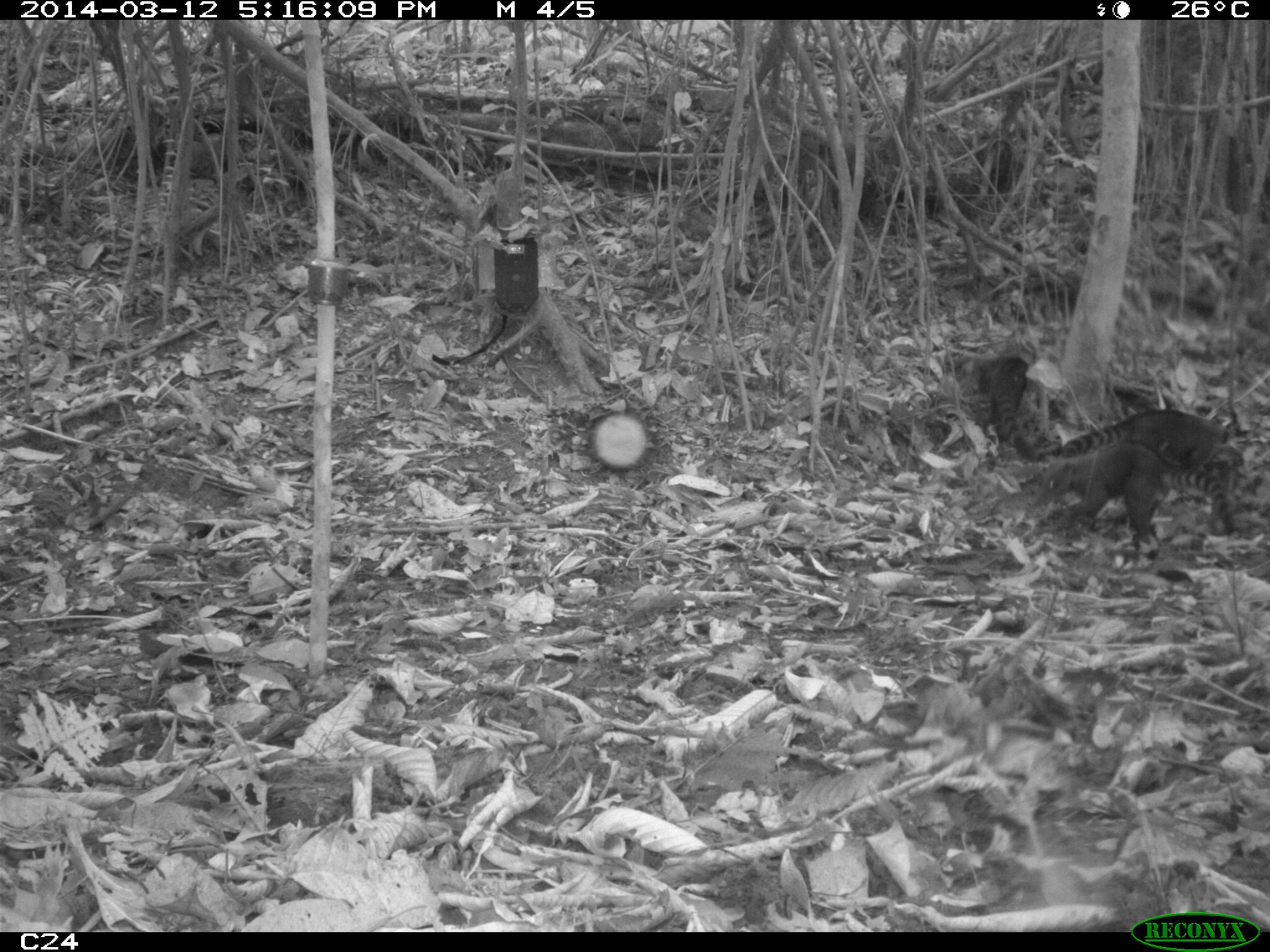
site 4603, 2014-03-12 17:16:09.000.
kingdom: Animalia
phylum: Chordata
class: Mammalia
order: Carnivora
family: Procyonidae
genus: Nasua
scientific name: Nasua nasua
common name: south american coati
Nasua nasua (south american coati), count 4.